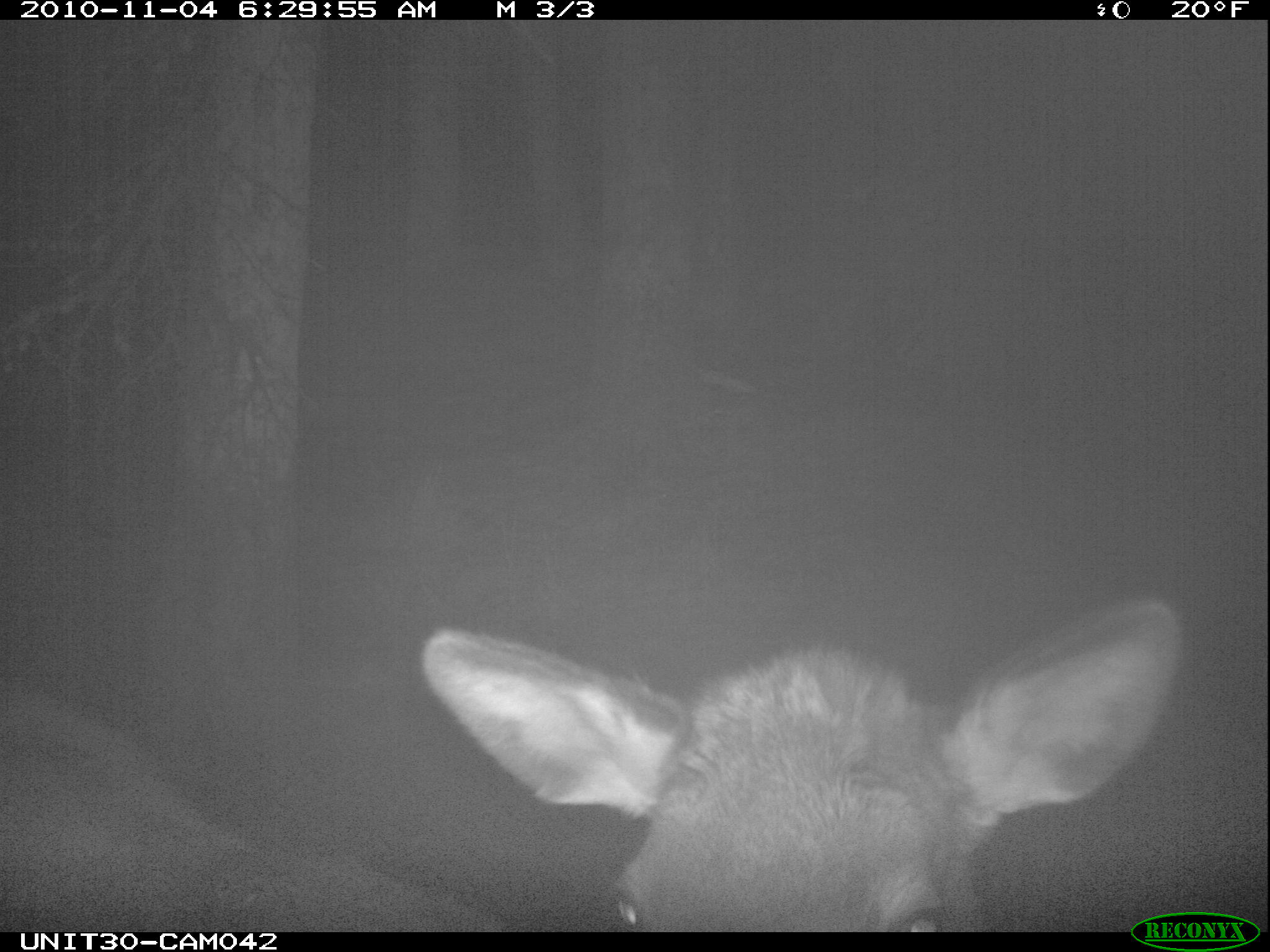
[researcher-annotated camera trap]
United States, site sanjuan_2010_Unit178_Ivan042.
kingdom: Animalia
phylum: Chordata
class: Mammalia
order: Artiodactyla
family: Cervidae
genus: Cervus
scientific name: Cervus elaphus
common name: red deer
Cervus elaphus (red deer).